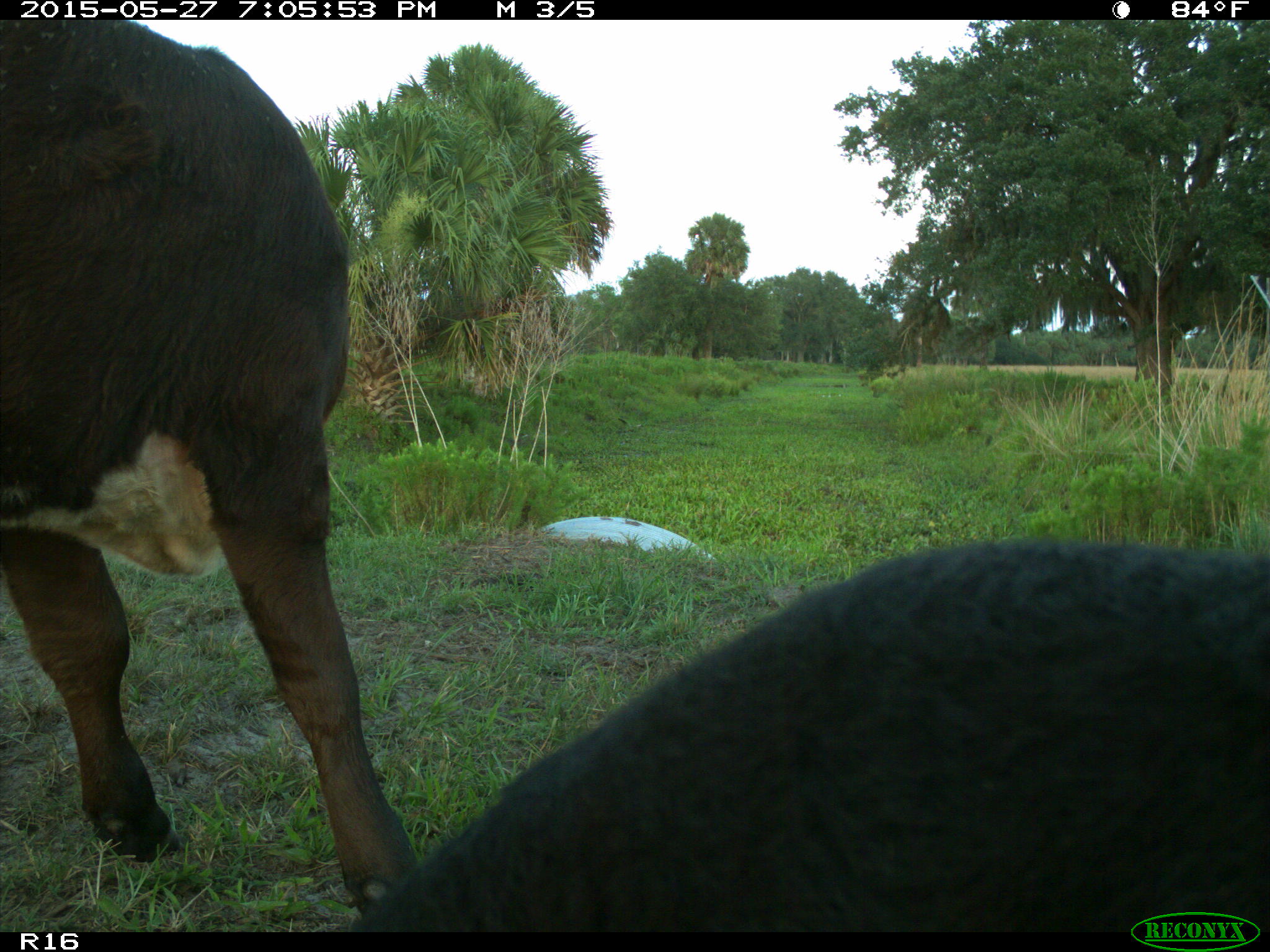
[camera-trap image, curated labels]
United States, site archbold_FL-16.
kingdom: Animalia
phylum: Chordata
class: Mammalia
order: Artiodactyla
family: Bovidae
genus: Bos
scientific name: Bos taurus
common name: domestic cow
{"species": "Bos taurus (domestic cow)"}